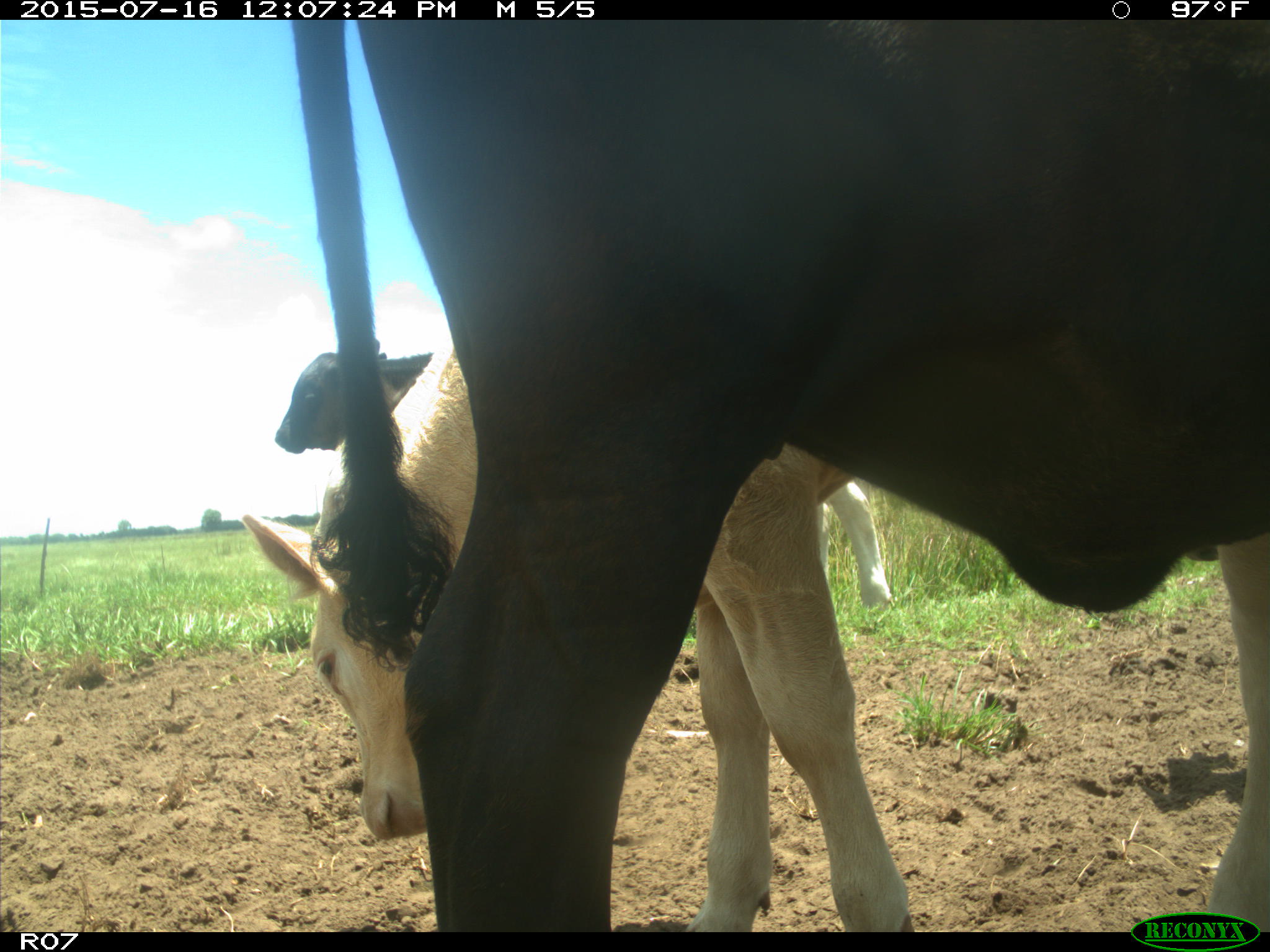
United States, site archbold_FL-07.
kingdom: Animalia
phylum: Chordata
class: Mammalia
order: Artiodactyla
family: Bovidae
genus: Bos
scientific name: Bos taurus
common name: domestic cow